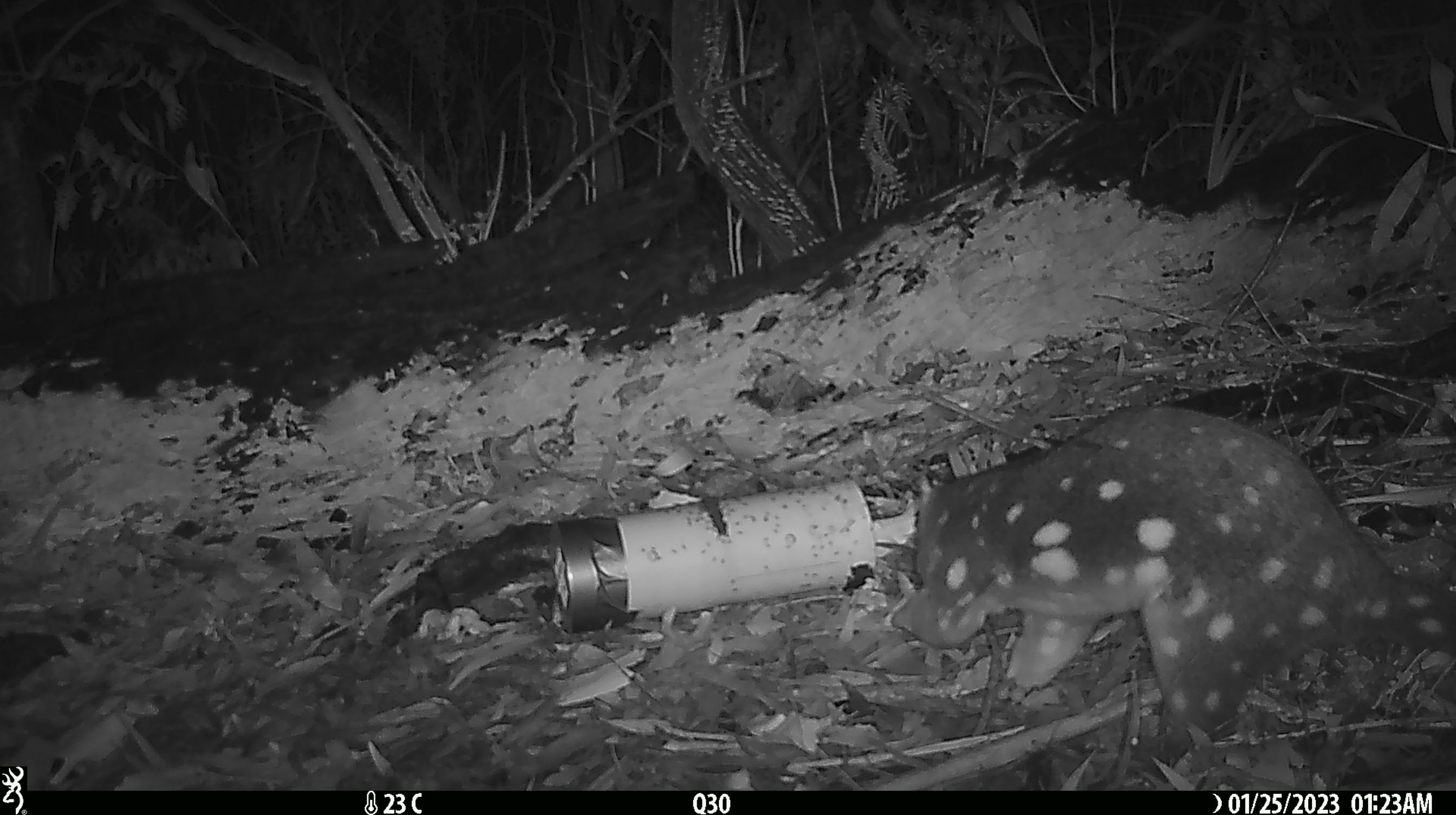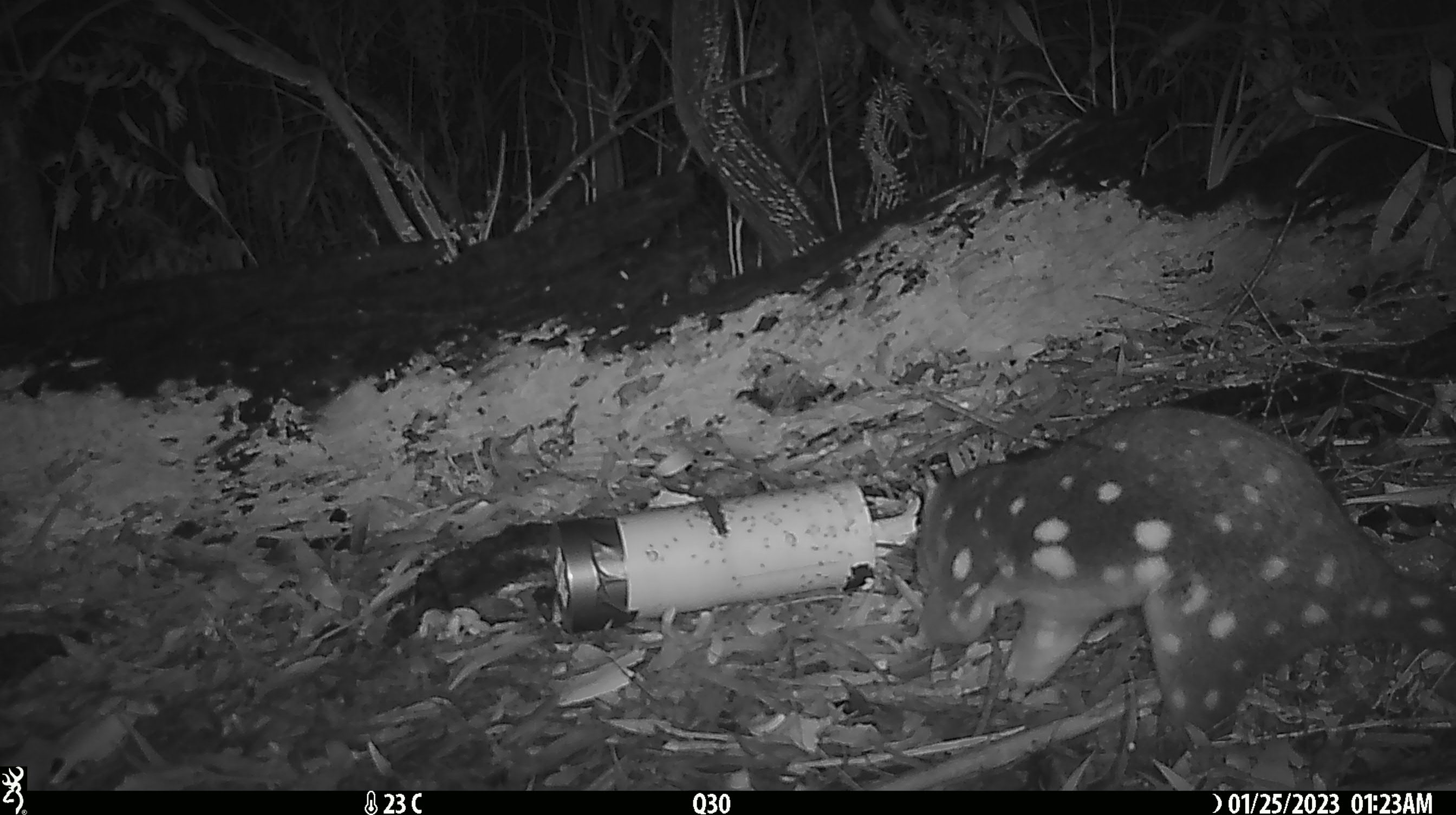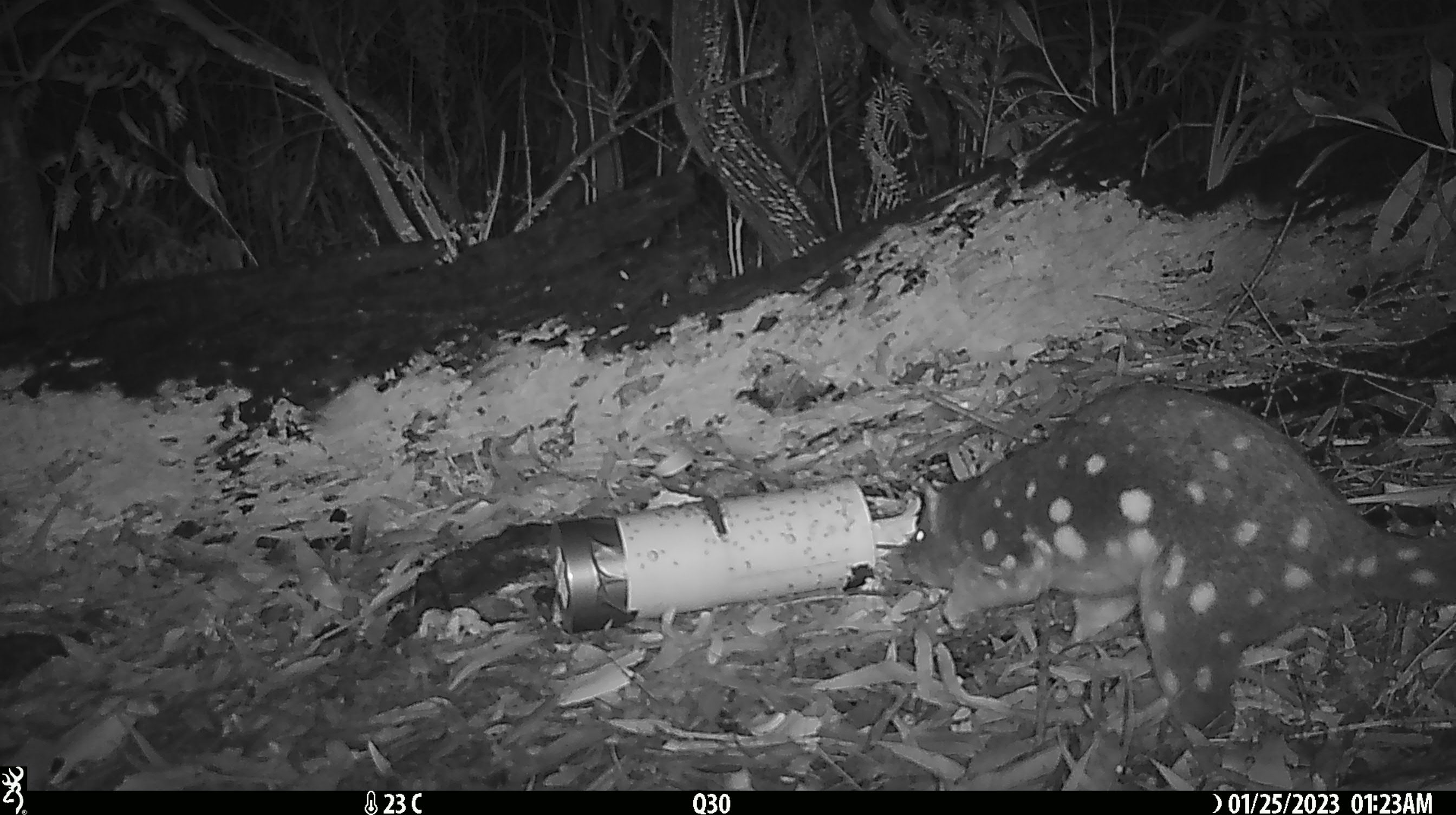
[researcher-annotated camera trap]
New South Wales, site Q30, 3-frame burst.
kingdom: Animalia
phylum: Chordata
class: Mammalia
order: Dasyuromorphia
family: Dasyuridae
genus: Dasyurus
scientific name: Dasyurus maculatus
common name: spotted-tailed quoll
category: quoll